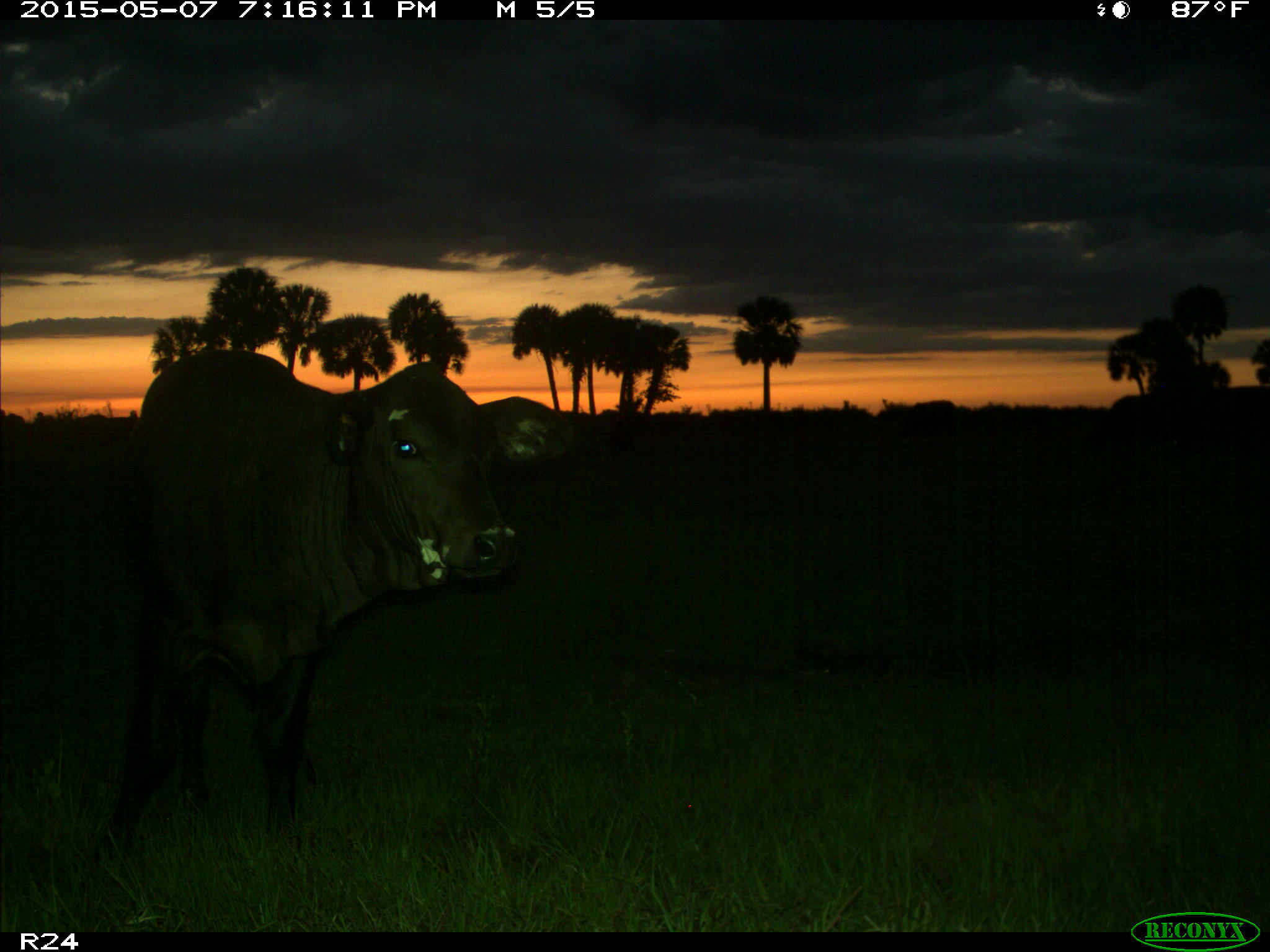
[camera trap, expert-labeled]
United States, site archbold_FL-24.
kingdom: Animalia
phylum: Chordata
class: Mammalia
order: Artiodactyla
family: Bovidae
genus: Bos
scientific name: Bos taurus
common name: domestic cow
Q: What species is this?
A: Bos taurus (domestic cow).